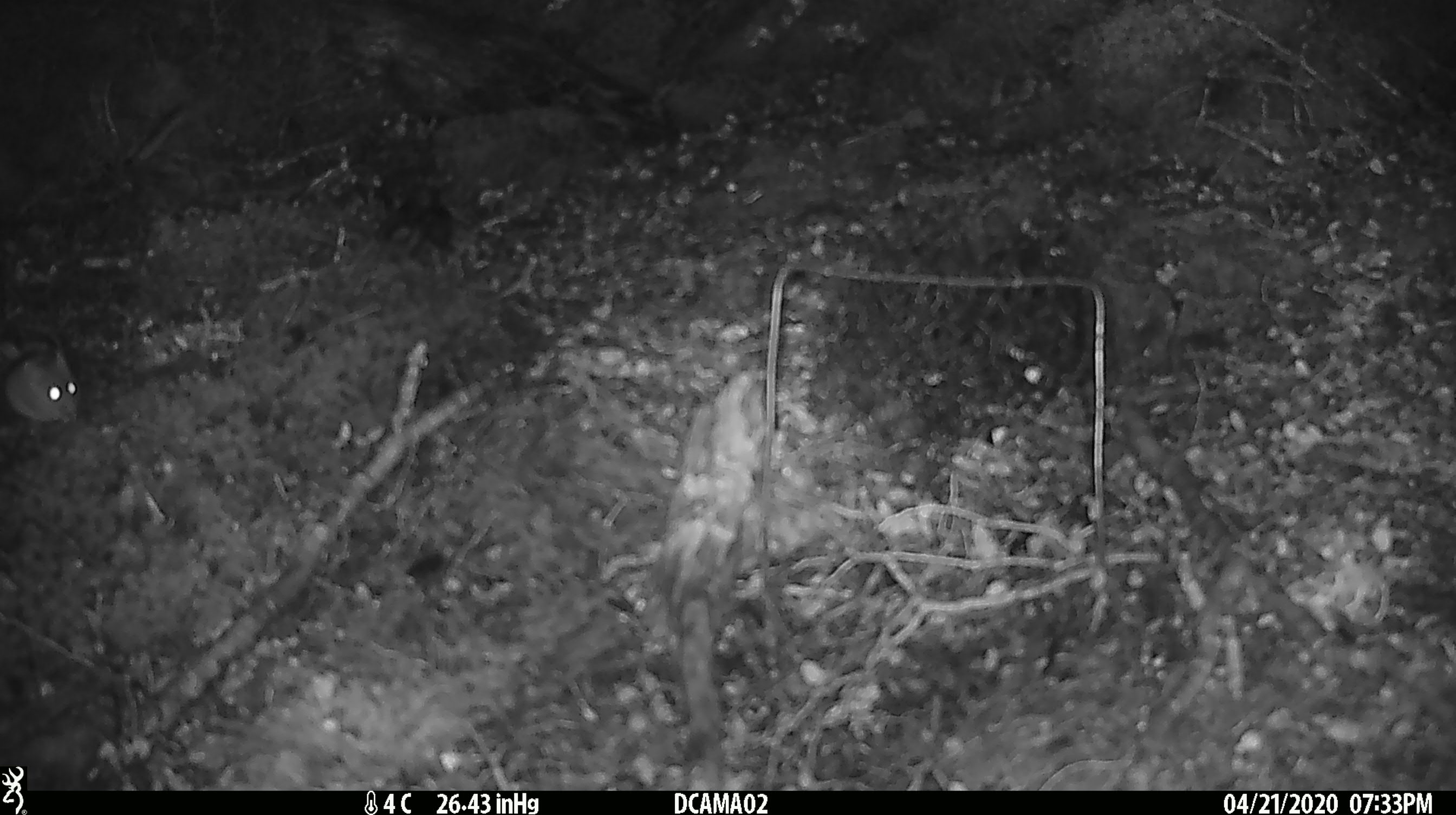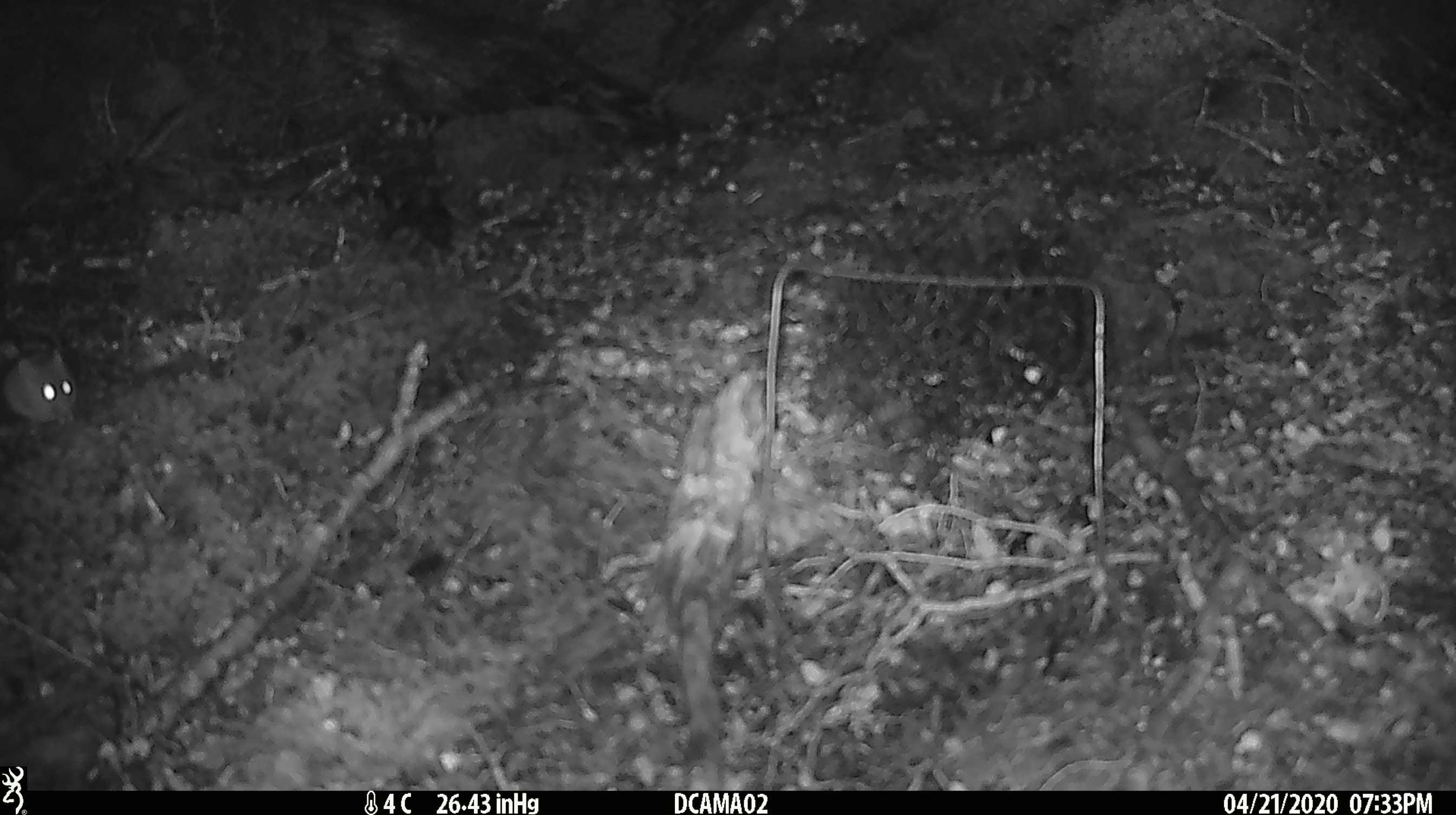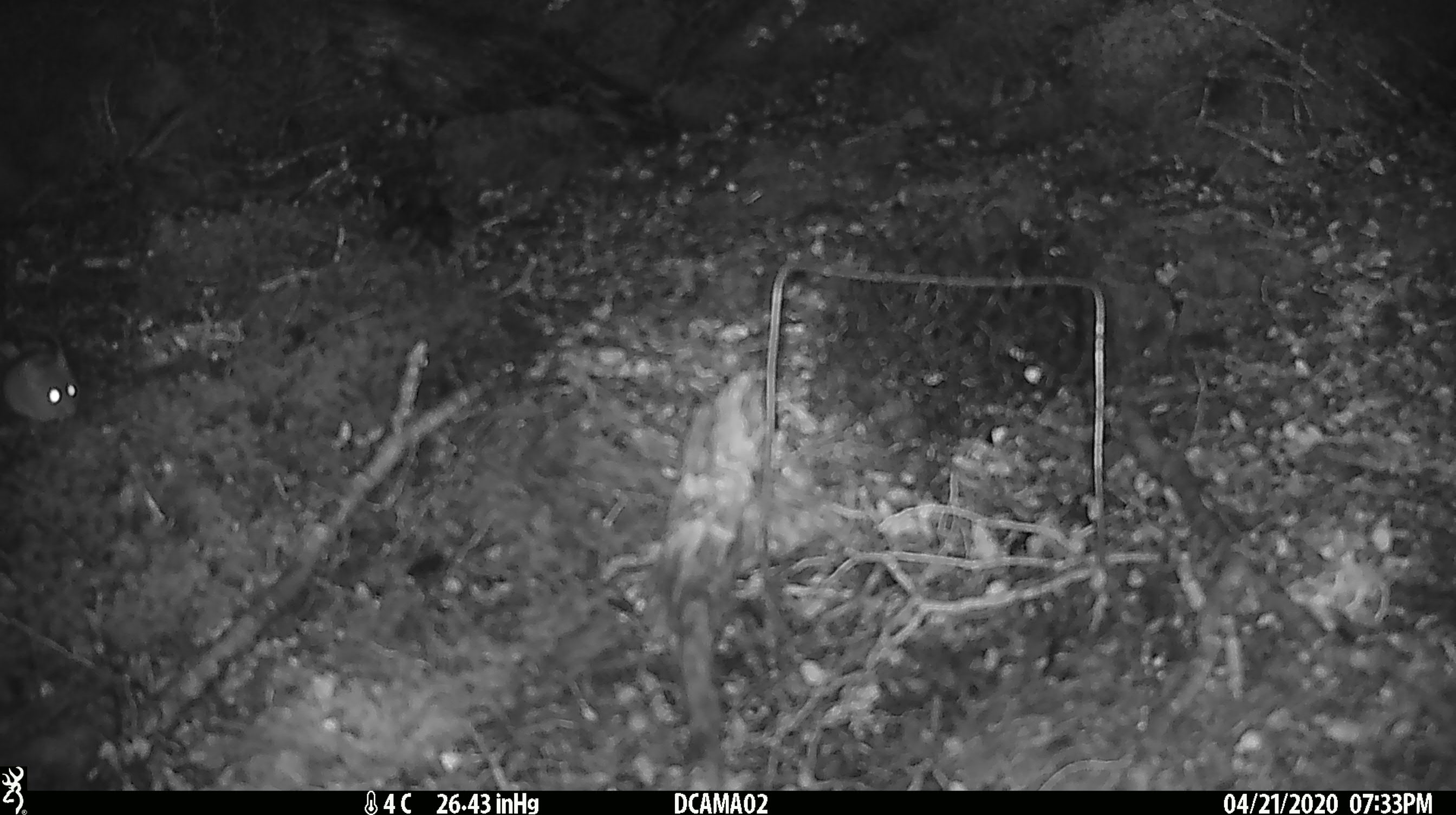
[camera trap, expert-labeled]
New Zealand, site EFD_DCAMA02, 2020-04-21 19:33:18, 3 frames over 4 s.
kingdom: Animalia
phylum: Chordata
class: Mammalia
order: Rodentia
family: Muridae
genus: Mus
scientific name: Mus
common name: mouse